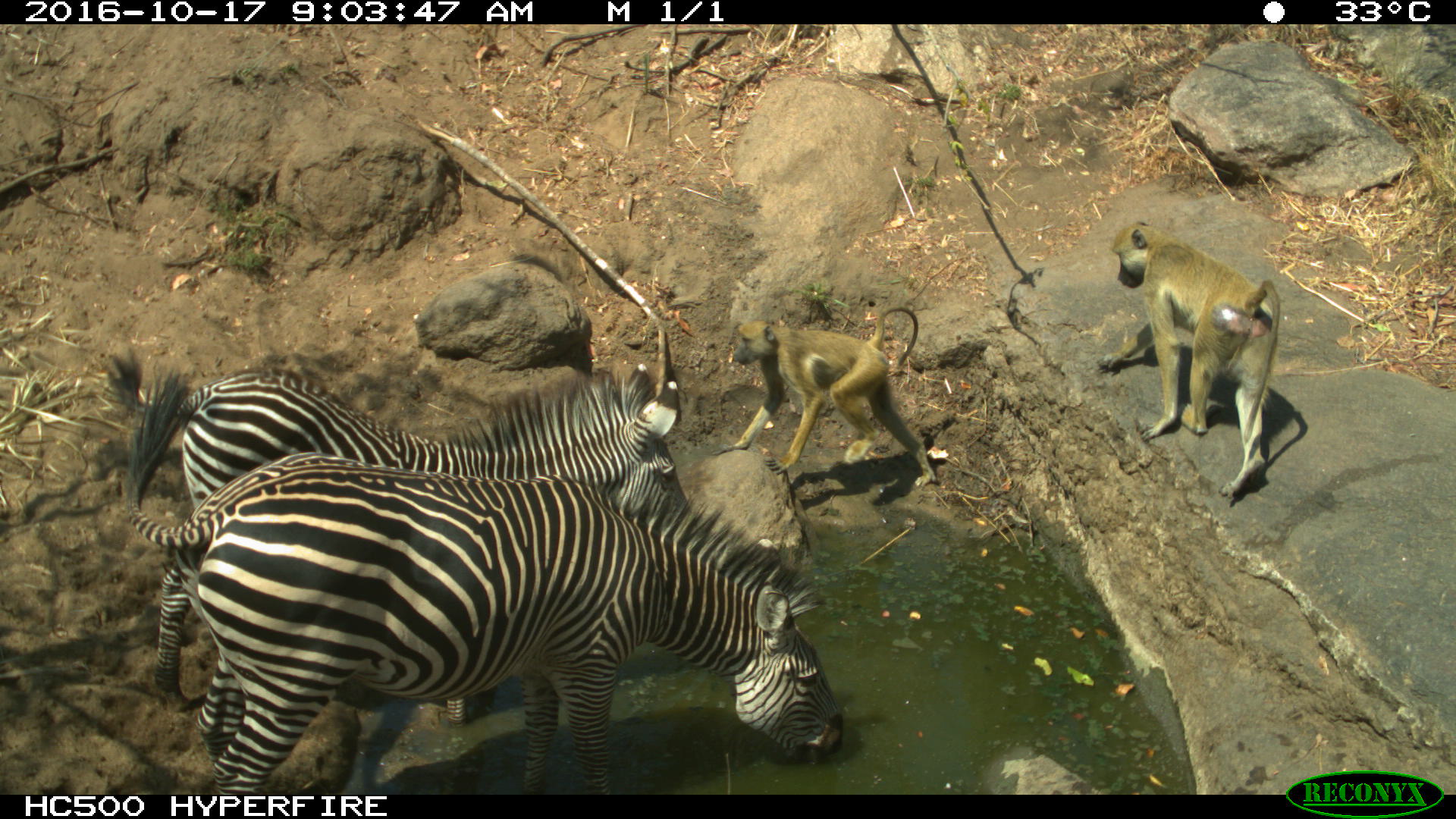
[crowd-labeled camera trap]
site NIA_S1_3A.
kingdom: Animalia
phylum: Chordata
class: Mammalia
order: Primates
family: Cercopithecidae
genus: Papio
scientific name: Papio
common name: baboon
Baboon (Papio), count 2. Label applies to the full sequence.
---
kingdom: Animalia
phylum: Chordata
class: Mammalia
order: Perissodactyla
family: Equidae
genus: Equus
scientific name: Equus quagga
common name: plains zebra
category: zebraplains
Zebraplains (plains zebra) (Equus quagga), count 2. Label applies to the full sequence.